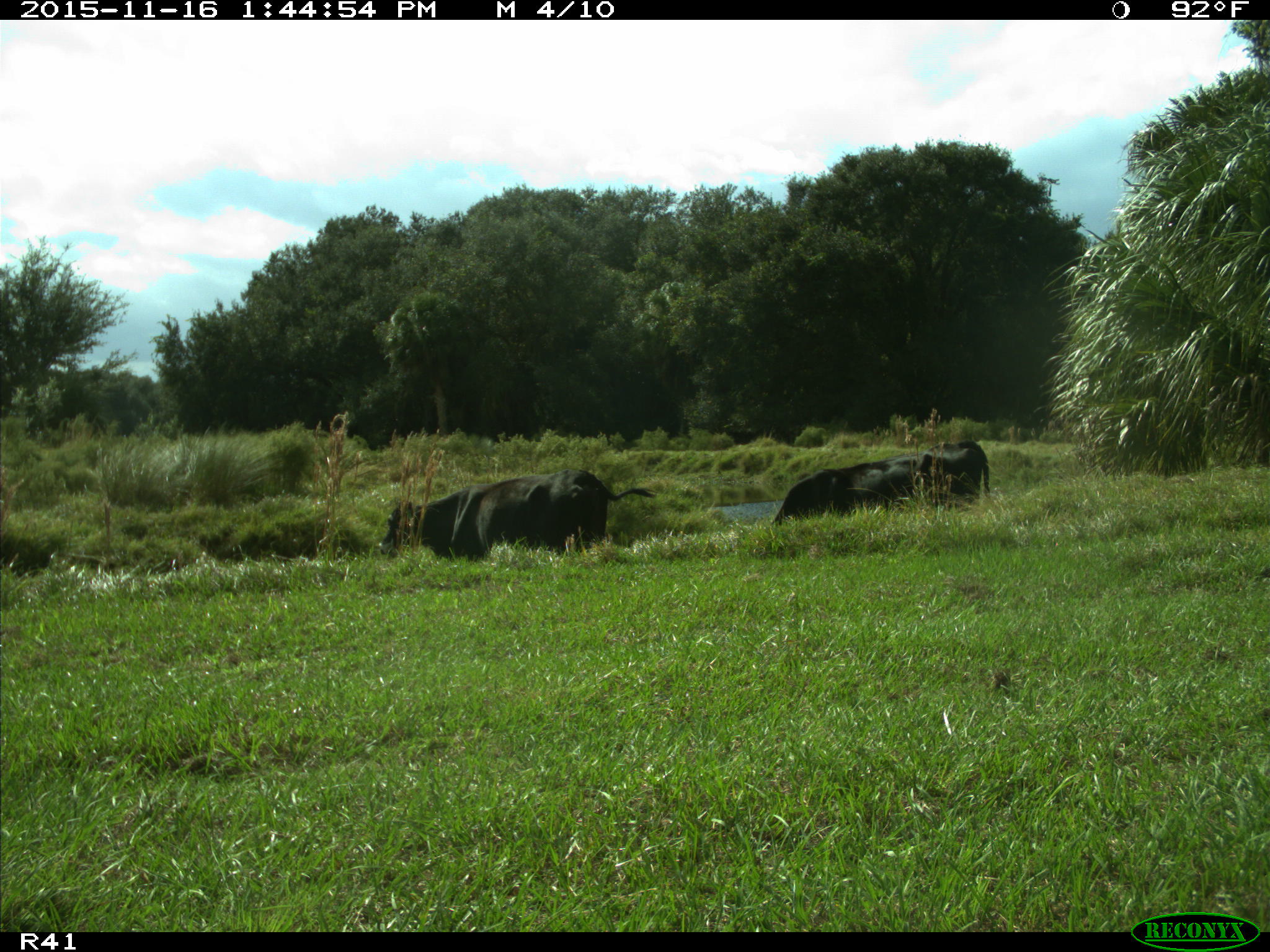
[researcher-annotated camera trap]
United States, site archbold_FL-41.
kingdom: Animalia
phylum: Chordata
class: Mammalia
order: Artiodactyla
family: Bovidae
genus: Bos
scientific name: Bos taurus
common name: domestic cow